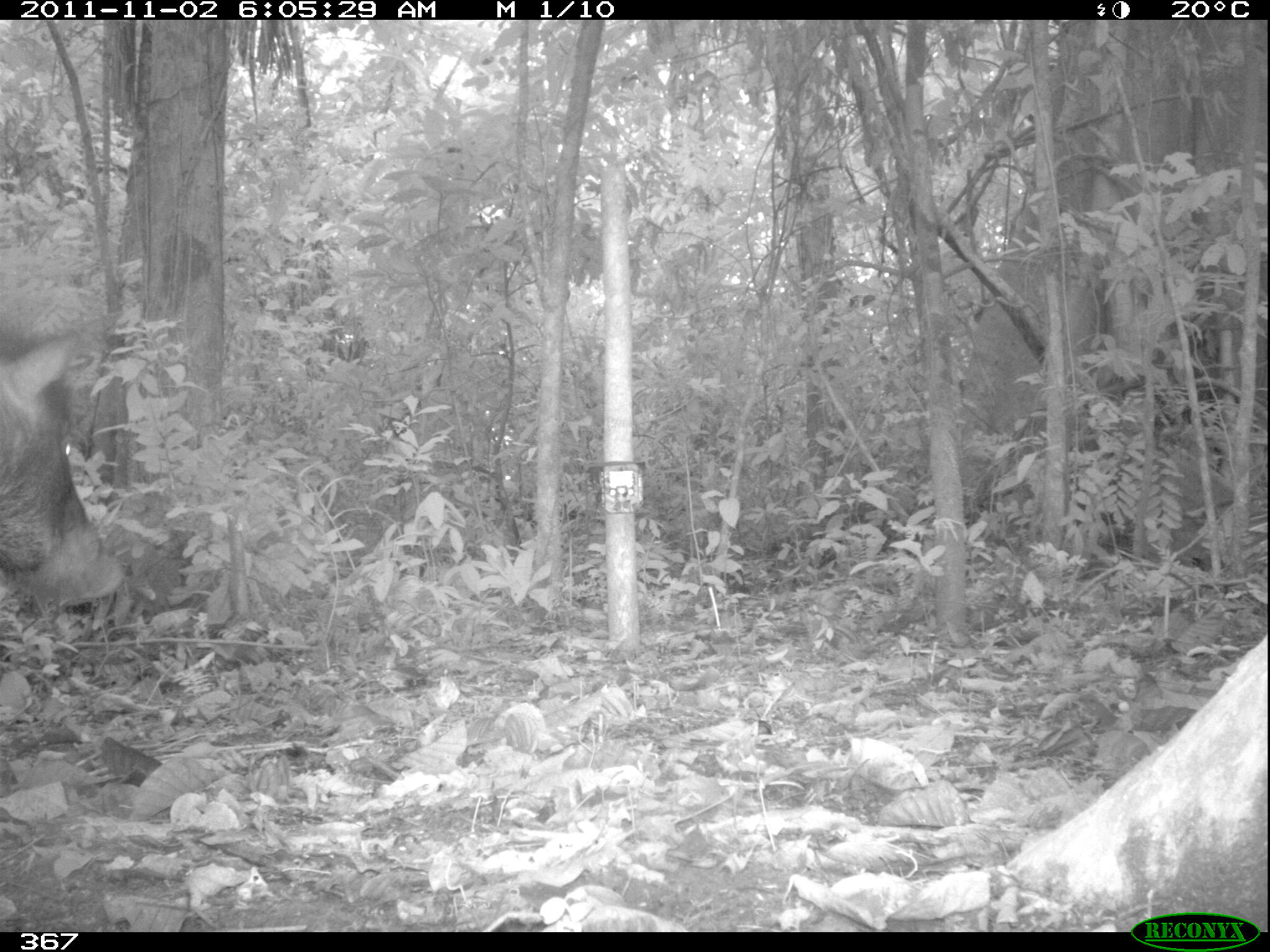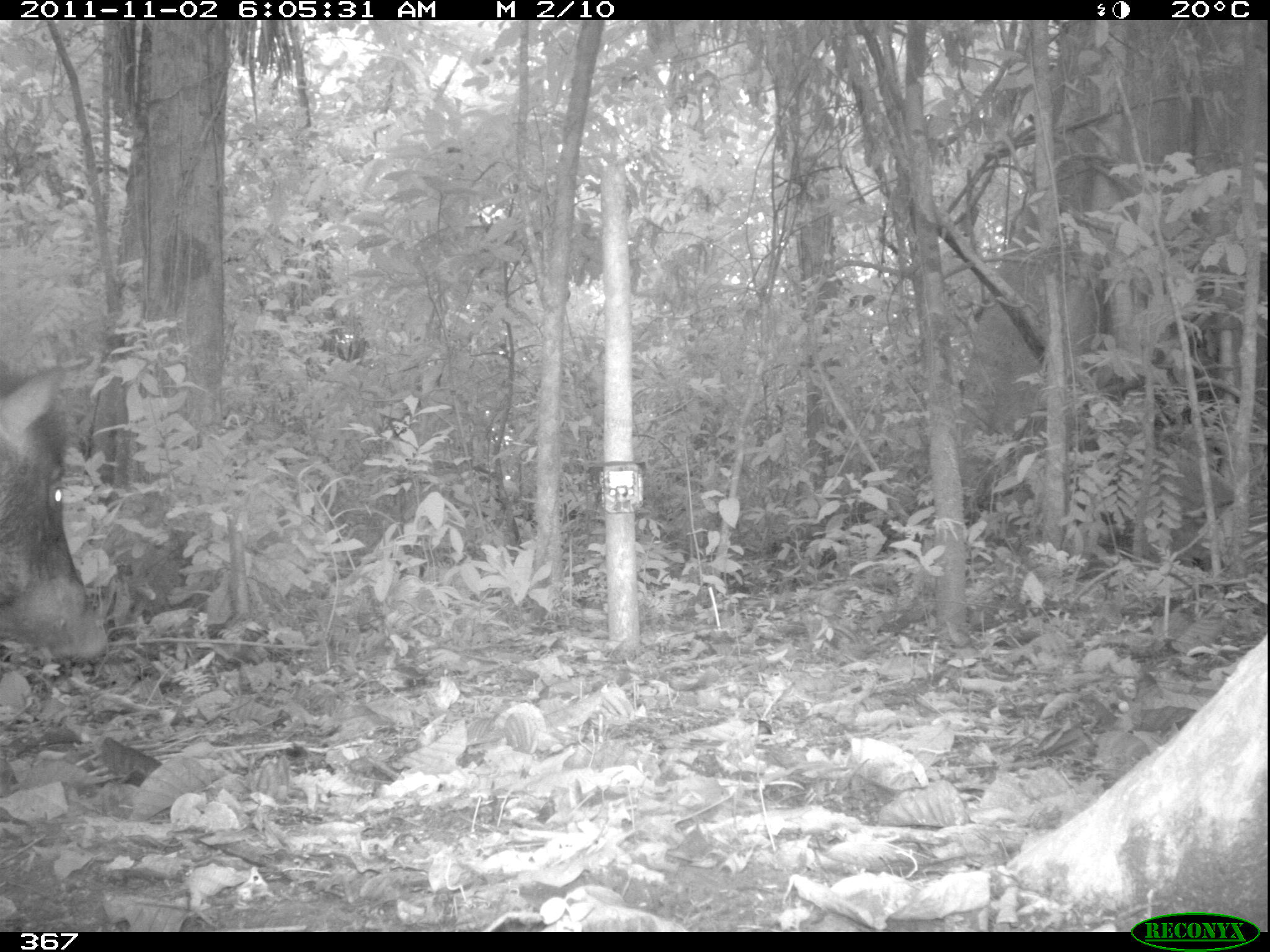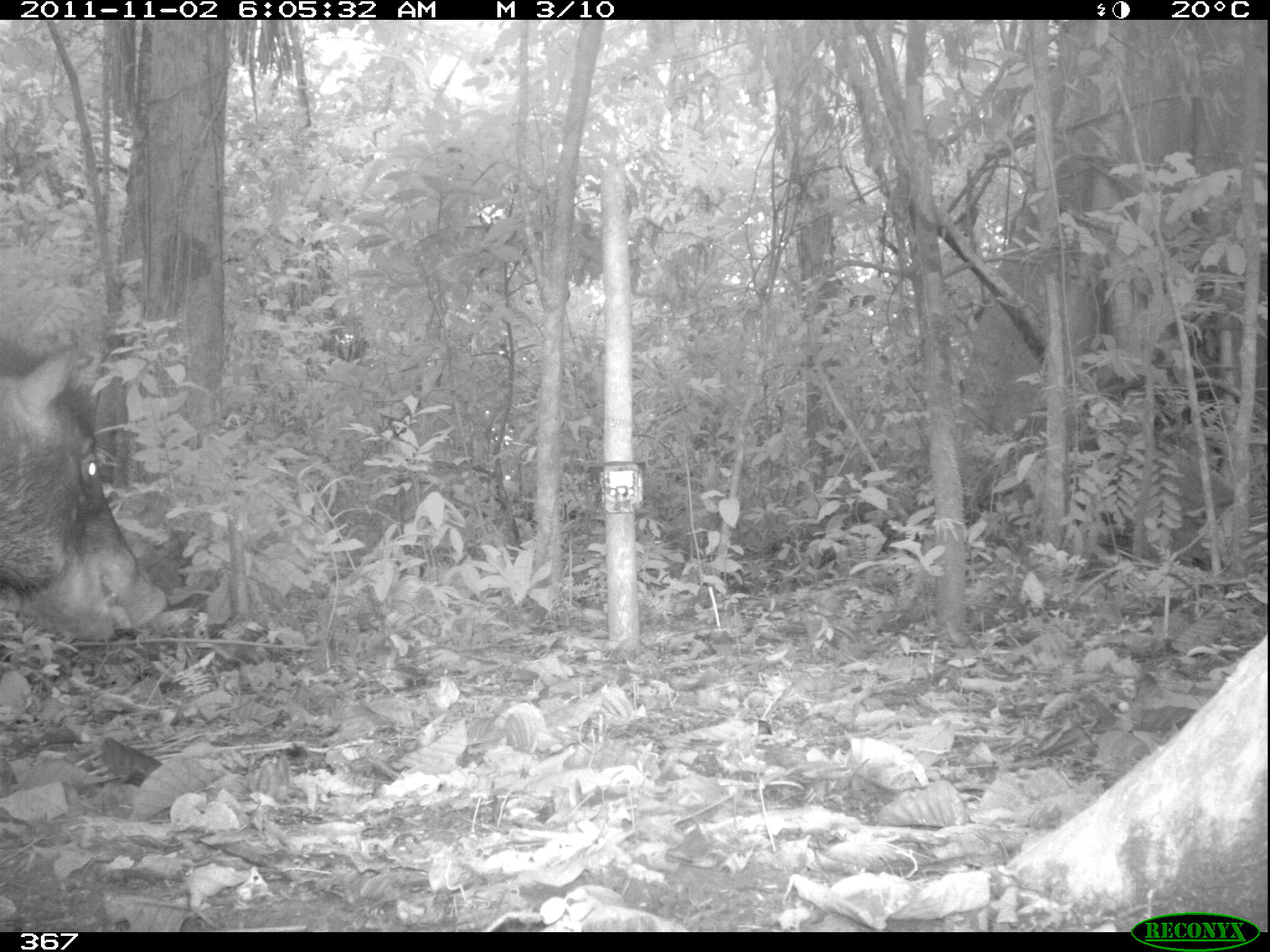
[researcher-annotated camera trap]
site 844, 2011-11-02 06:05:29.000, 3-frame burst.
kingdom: Animalia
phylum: Chordata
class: Mammalia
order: Artiodactyla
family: Tayassuidae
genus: Tayassu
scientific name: Tayassu pecari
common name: white-lipped peccary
Tayassu pecari (white-lipped peccary).